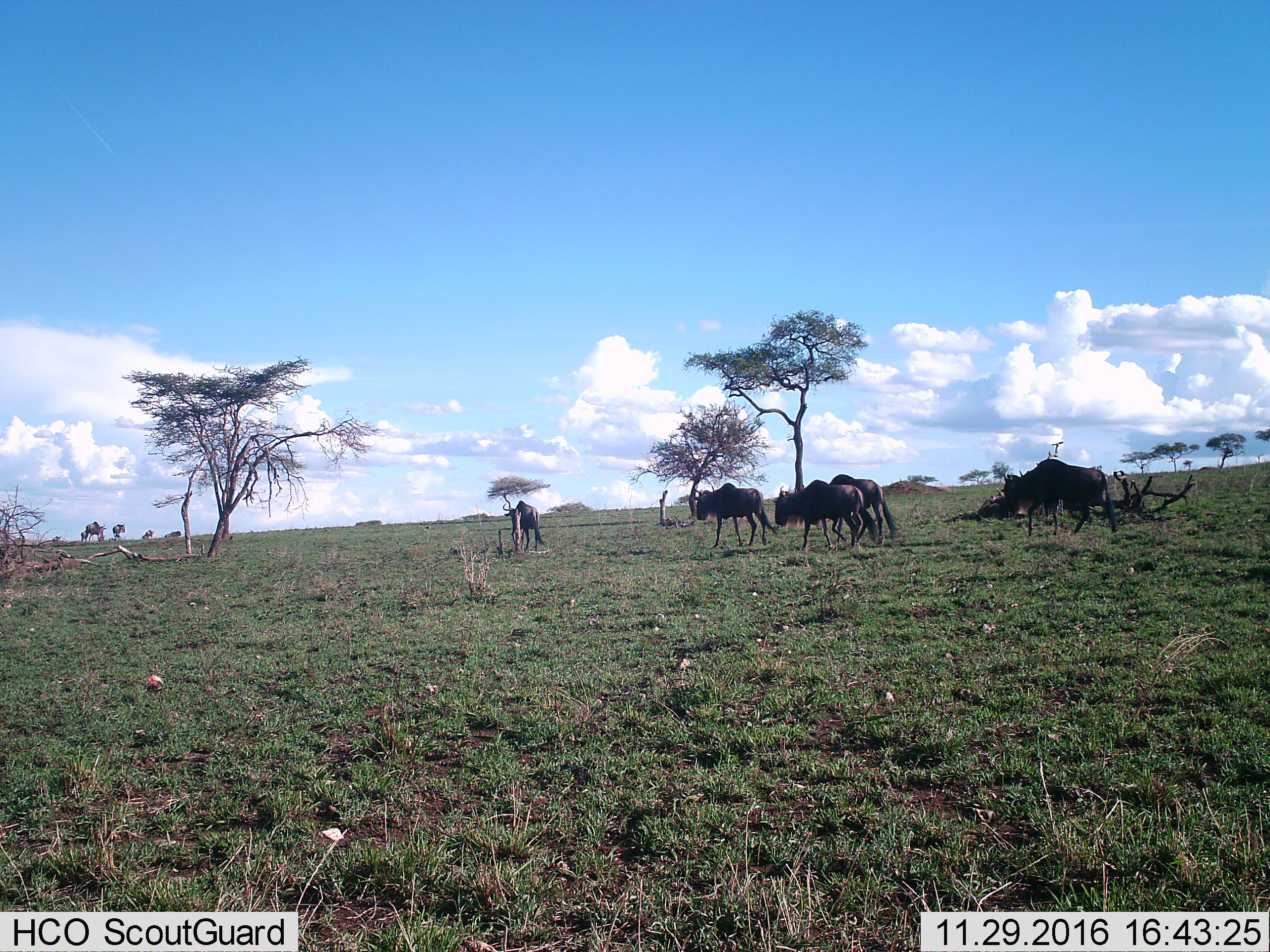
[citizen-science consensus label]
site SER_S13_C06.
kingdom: Animalia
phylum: Chordata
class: Mammalia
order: Artiodactyla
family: Bovidae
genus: Connochaetes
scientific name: Connochaetes taurinus taurinus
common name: blue wildebeest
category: wildebeestblue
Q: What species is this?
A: Wildebeestblue (blue wildebeest) (Connochaetes taurinus taurinus).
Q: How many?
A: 9.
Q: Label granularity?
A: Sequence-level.